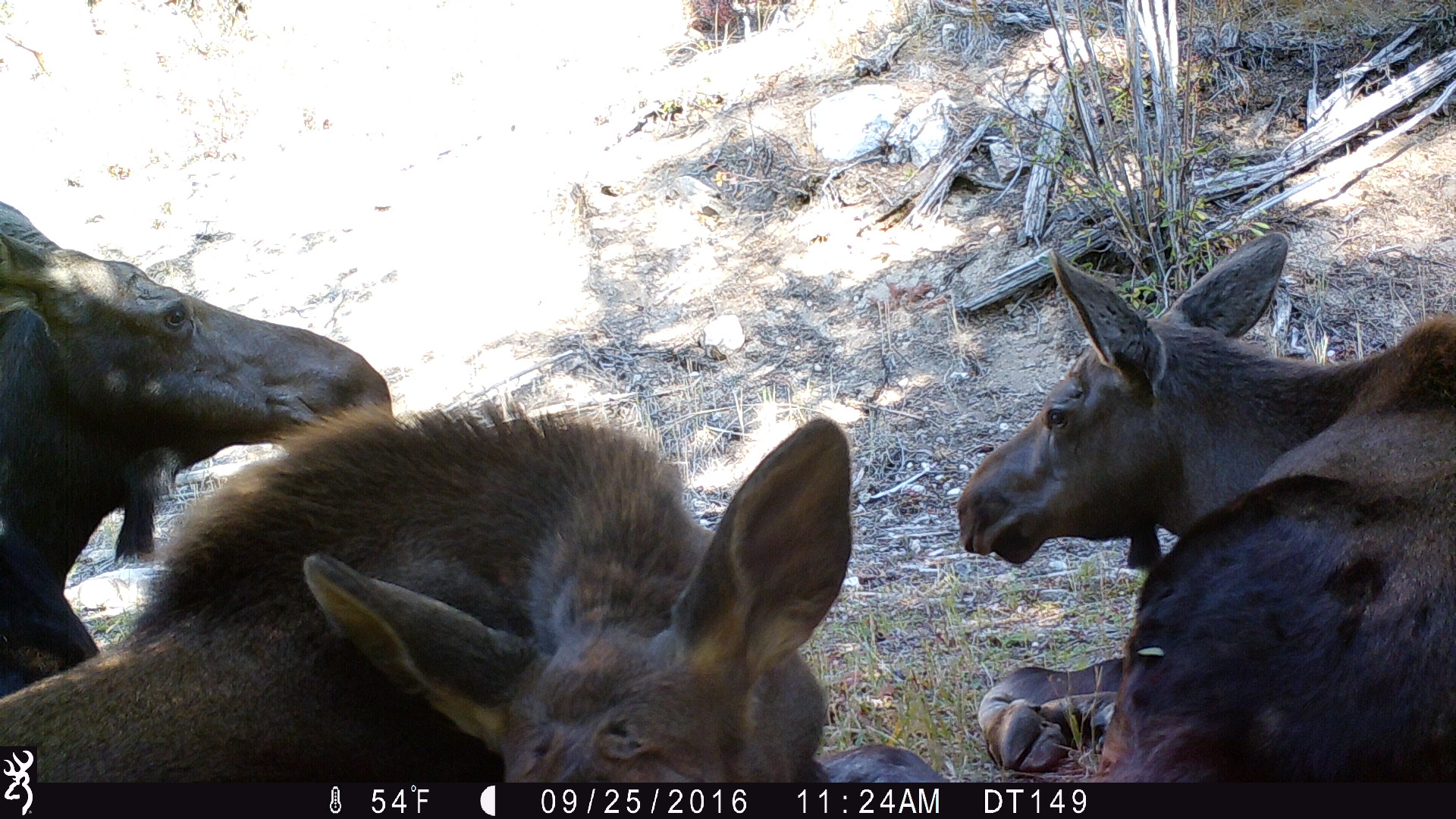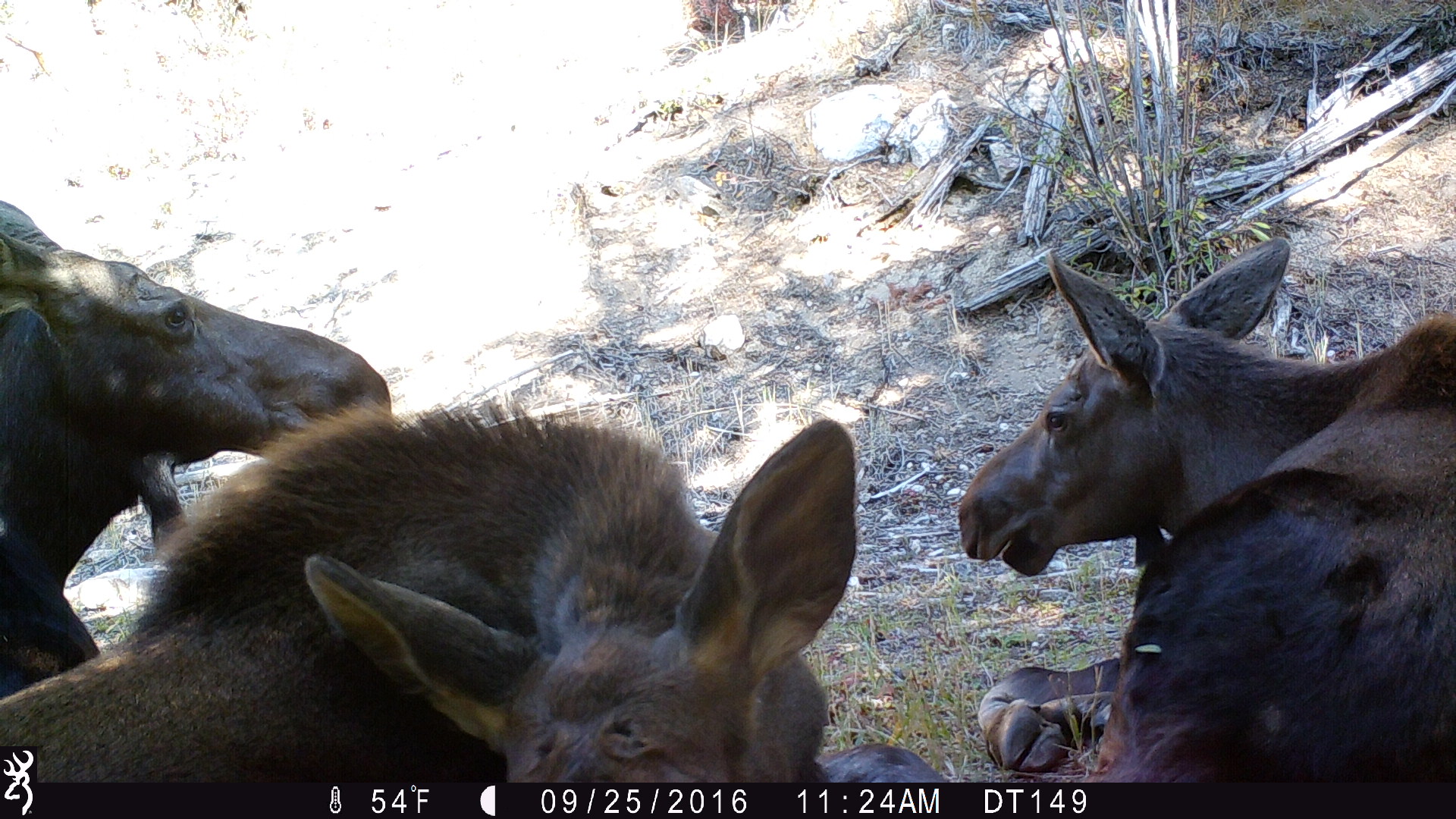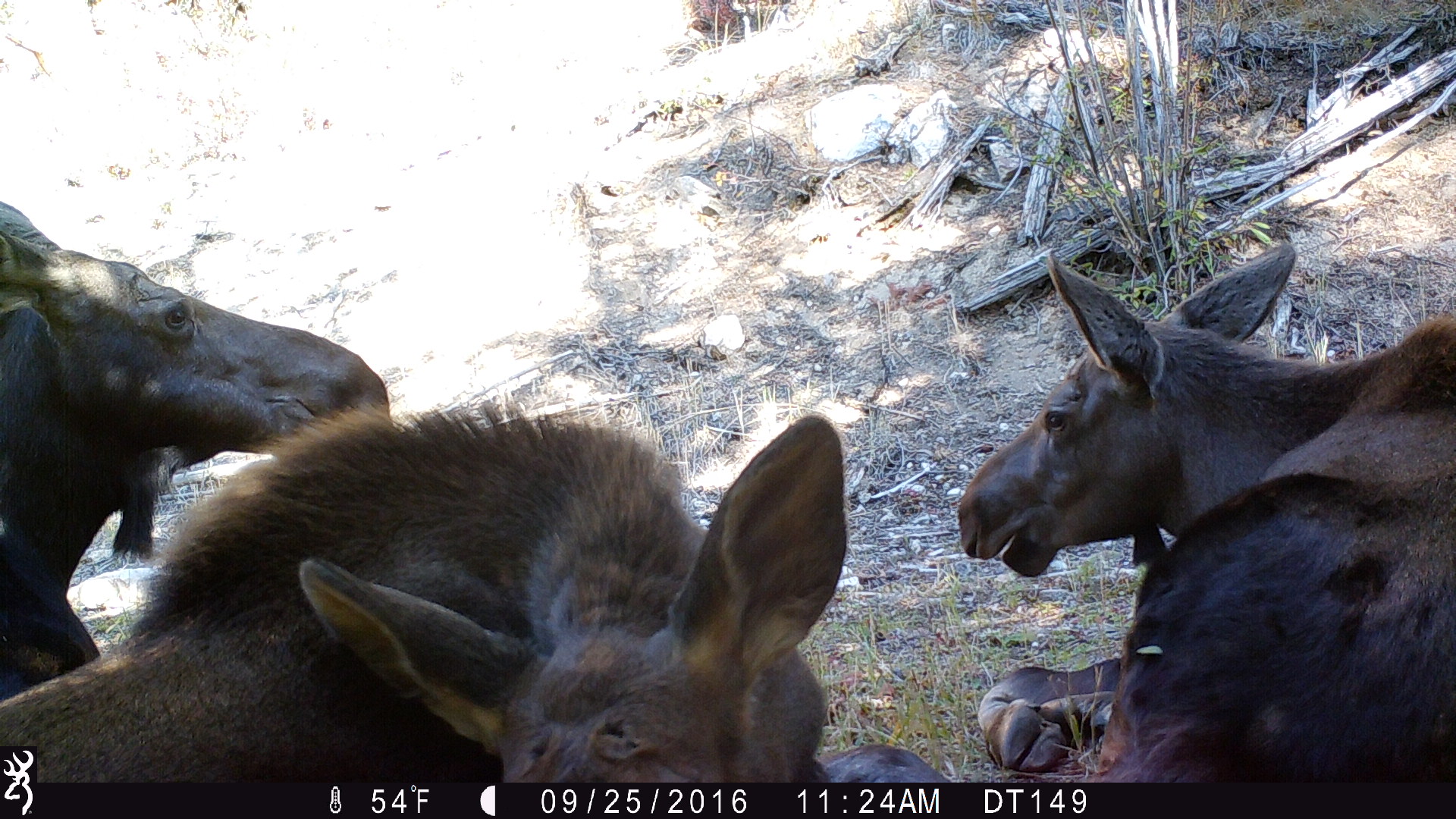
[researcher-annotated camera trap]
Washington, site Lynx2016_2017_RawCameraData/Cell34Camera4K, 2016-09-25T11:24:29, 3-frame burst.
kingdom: Animalia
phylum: Chordata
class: Mammalia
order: Artiodactyla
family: Cervidae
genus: Alces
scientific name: Alces alces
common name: moose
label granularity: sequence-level